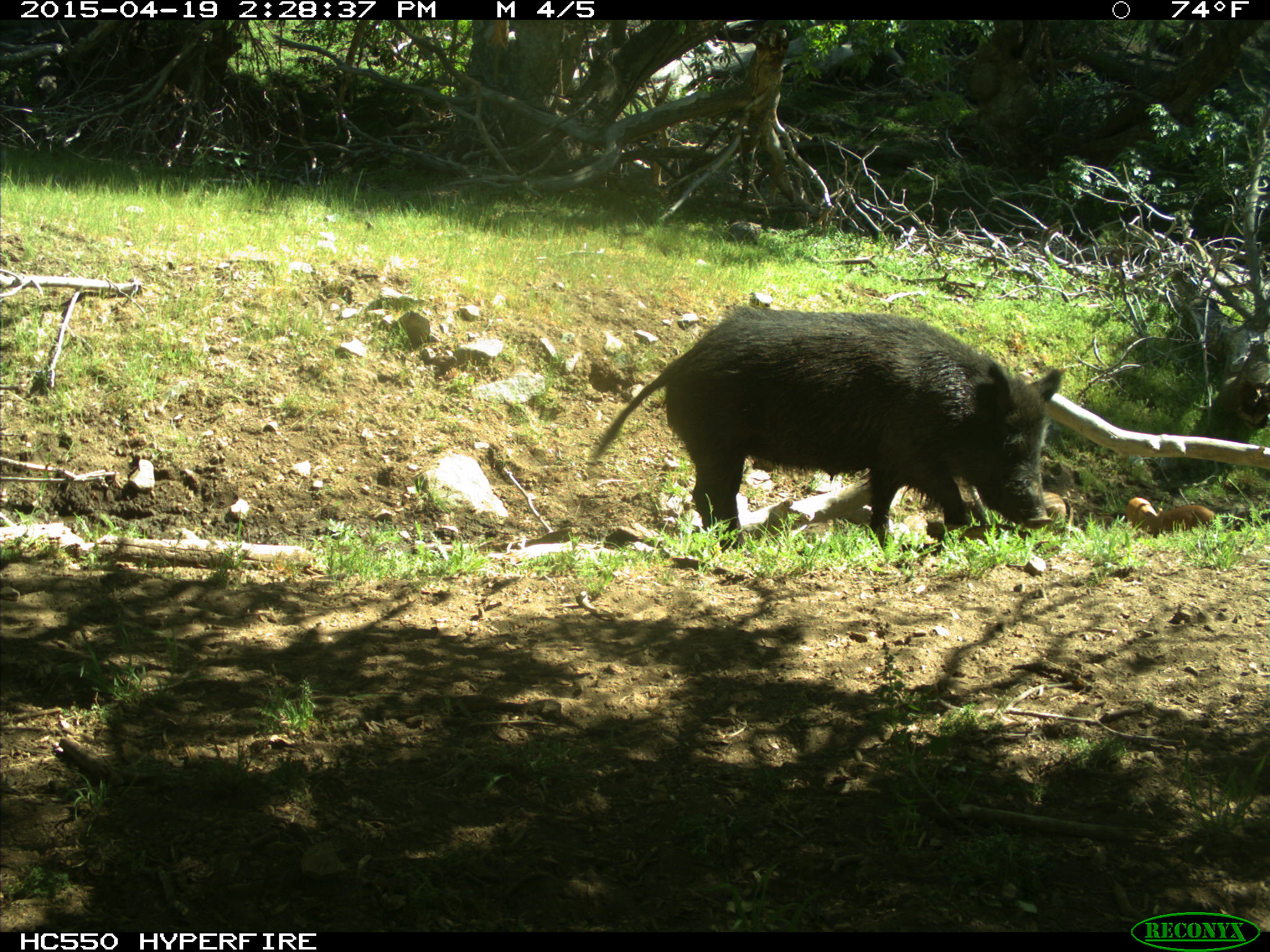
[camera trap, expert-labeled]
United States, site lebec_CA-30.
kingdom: Animalia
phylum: Chordata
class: Mammalia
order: Artiodactyla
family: Suidae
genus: Sus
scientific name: Sus scrofa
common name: wild boar